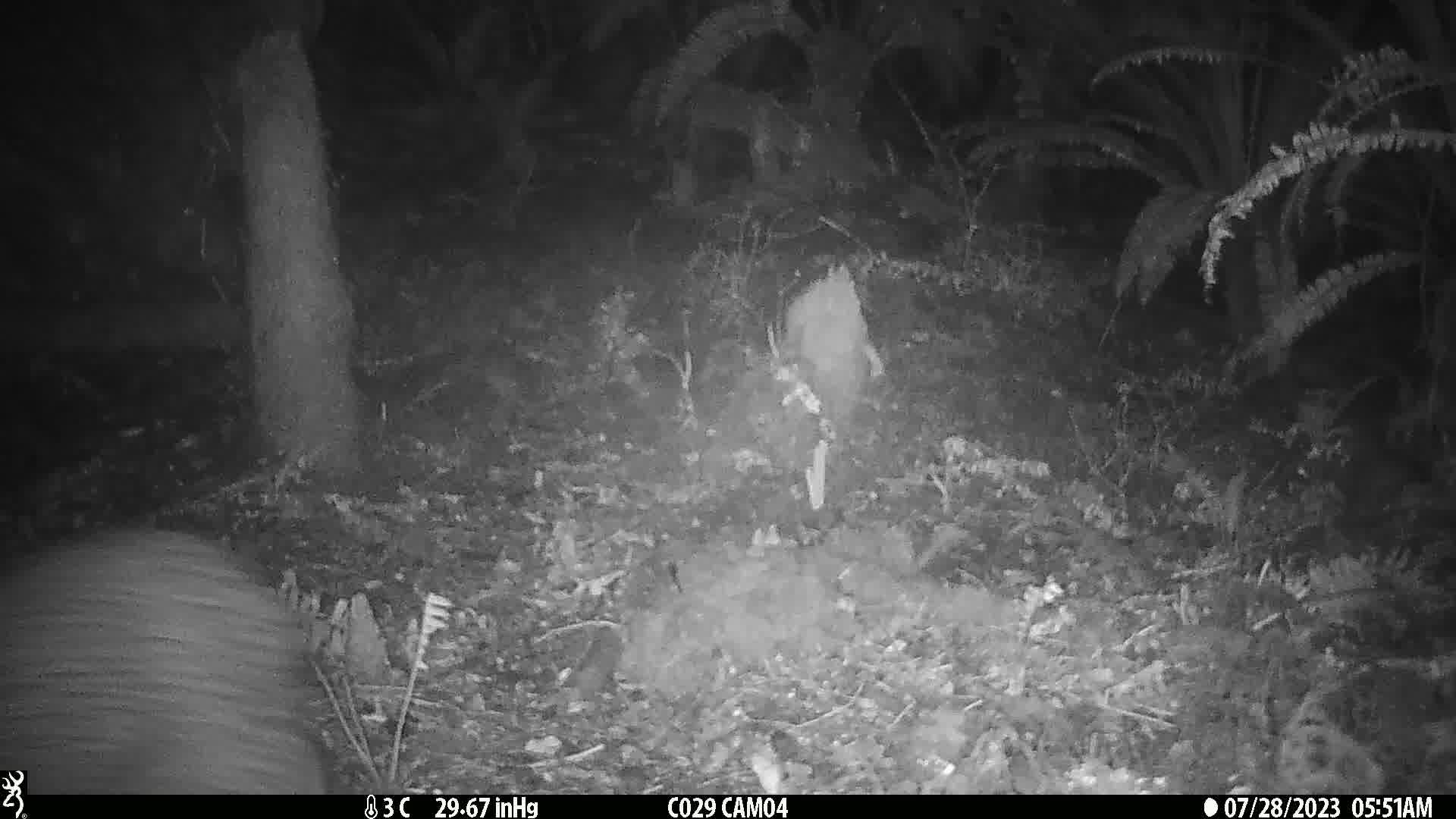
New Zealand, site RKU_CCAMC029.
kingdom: Animalia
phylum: Chordata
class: Aves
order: Apterygiformes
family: Apterygidae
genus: Apteryx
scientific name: Apteryx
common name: kiwi